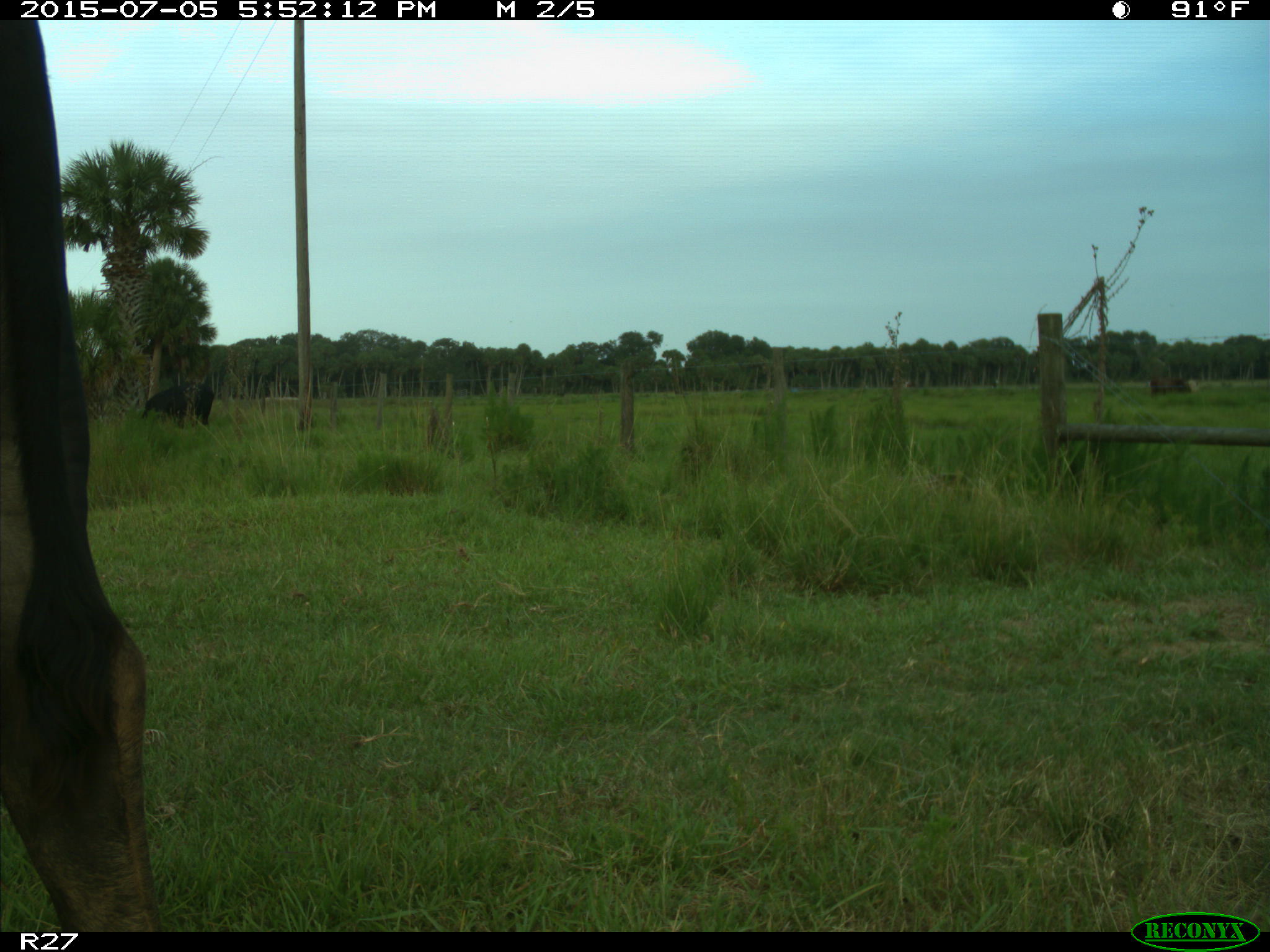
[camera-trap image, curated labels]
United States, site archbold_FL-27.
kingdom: Animalia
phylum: Chordata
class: Mammalia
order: Artiodactyla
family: Bovidae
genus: Bos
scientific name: Bos taurus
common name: domestic cow